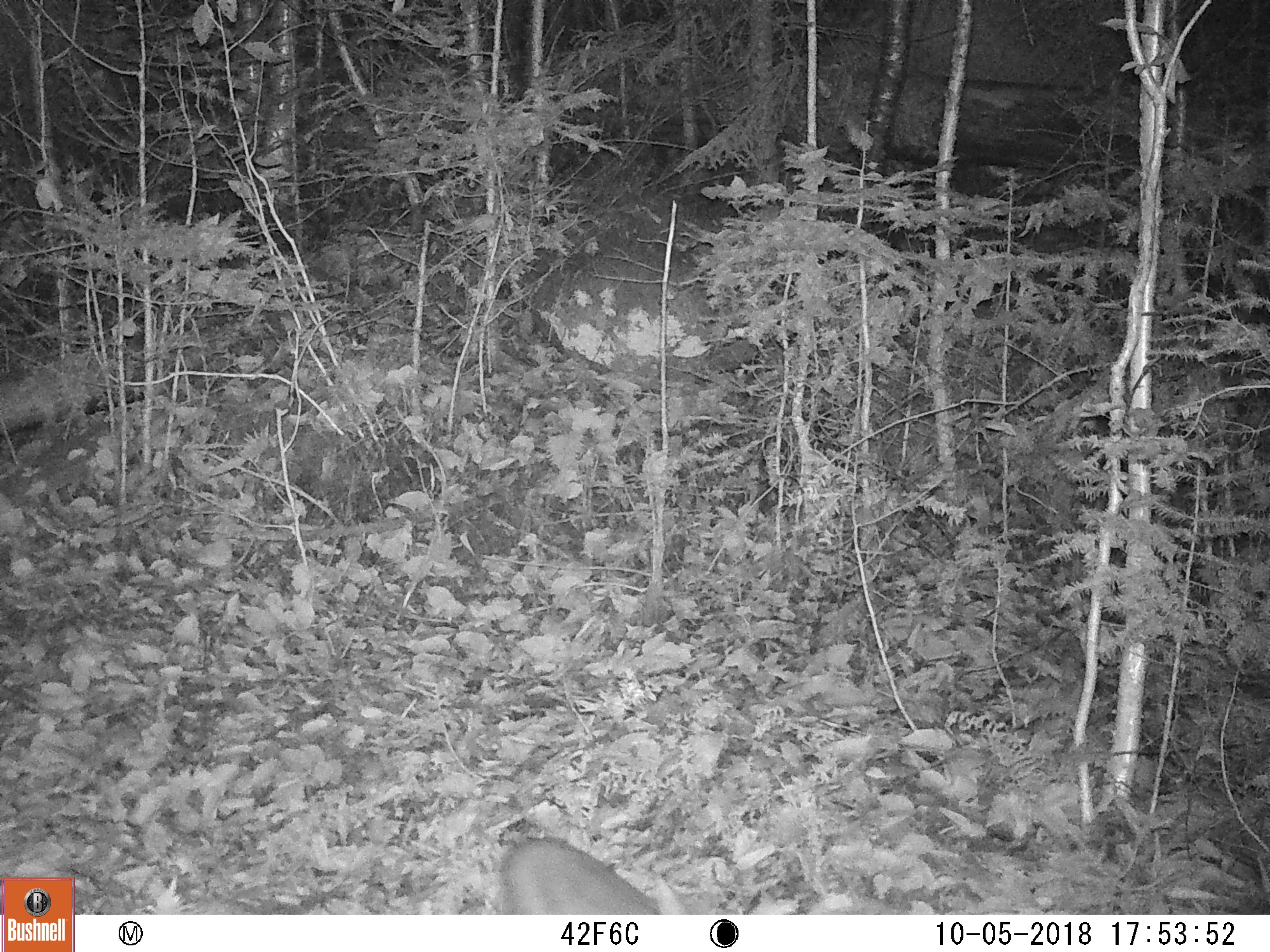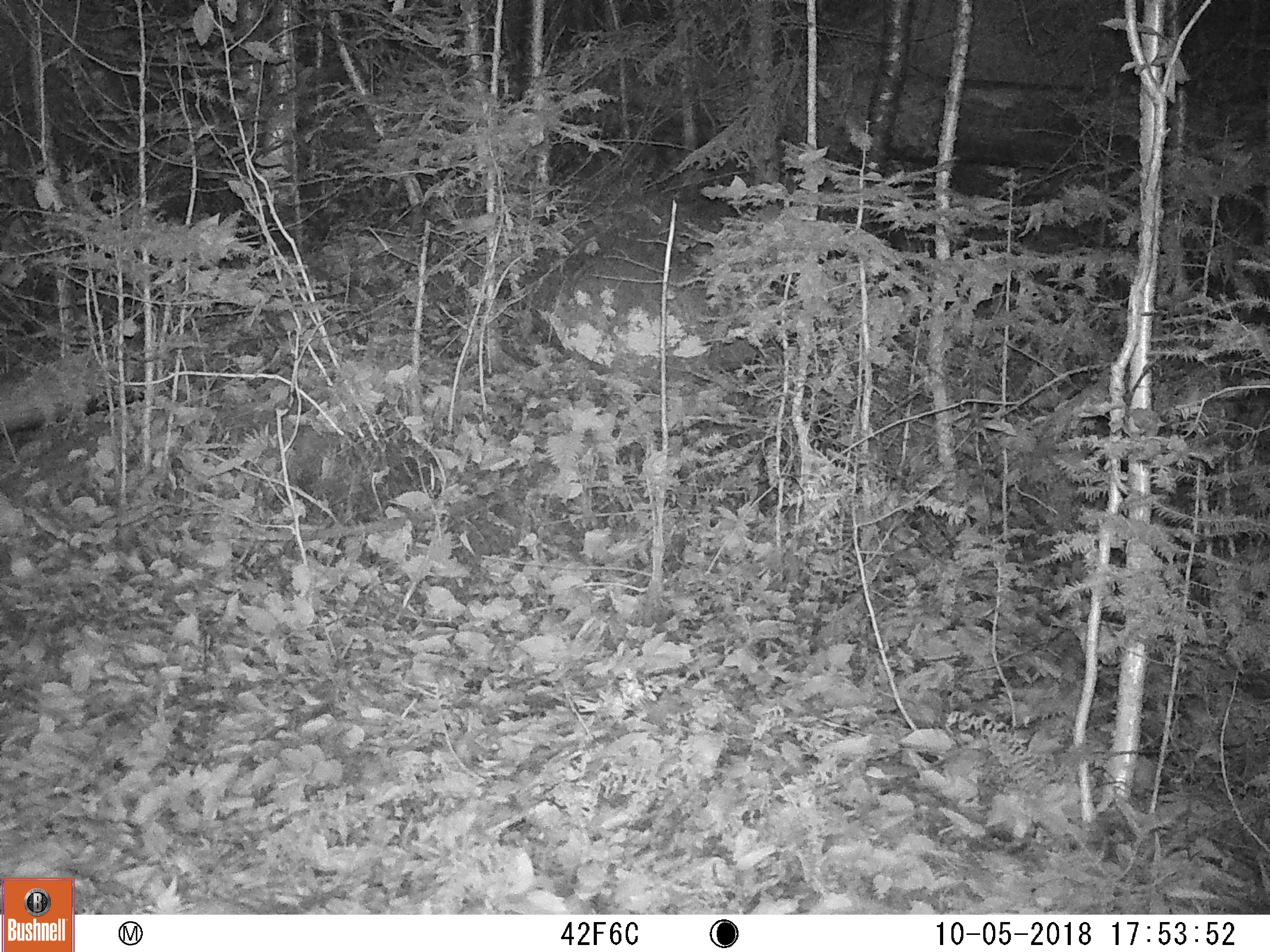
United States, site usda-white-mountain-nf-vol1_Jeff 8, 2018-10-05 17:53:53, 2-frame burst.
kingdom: Animalia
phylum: Chordata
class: Mammalia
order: Lagomorpha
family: Leporidae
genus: Lepus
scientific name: Lepus americanus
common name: snowshoe hare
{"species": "snowshoe hare (Lepus americanus)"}